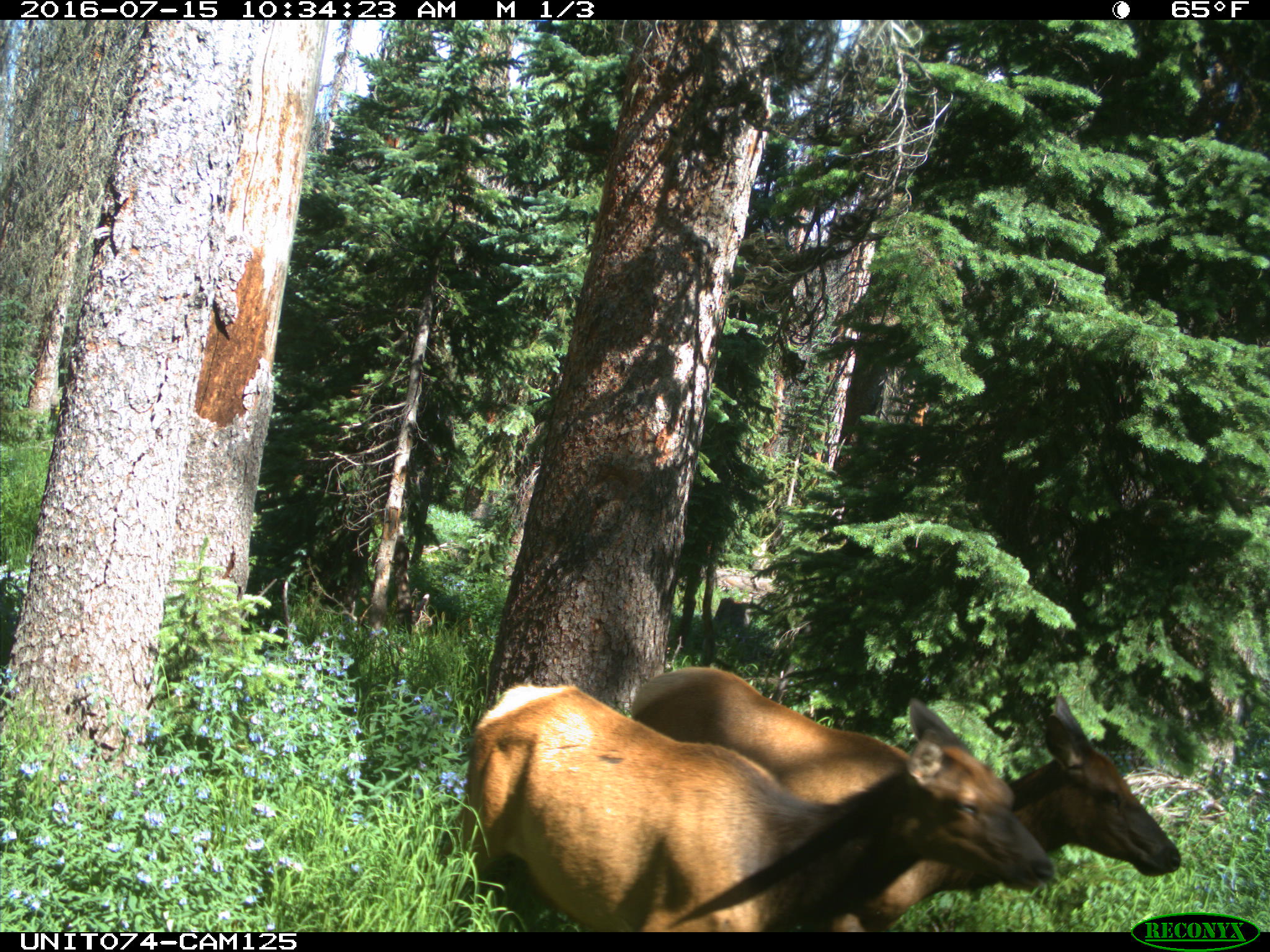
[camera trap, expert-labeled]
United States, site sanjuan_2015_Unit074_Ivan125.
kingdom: Animalia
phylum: Chordata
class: Mammalia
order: Artiodactyla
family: Cervidae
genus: Cervus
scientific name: Cervus elaphus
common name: red deer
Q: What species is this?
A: Cervus elaphus (red deer).